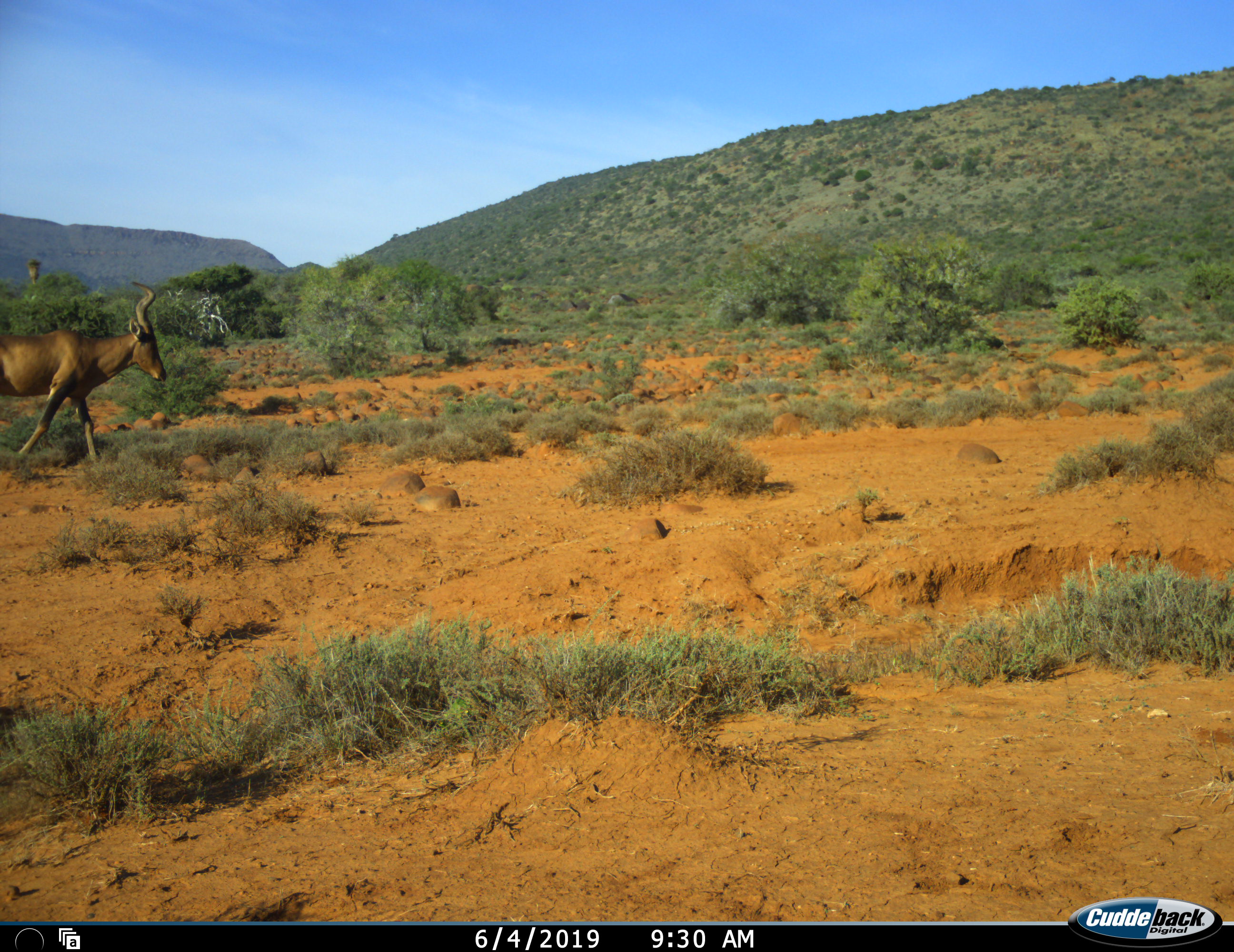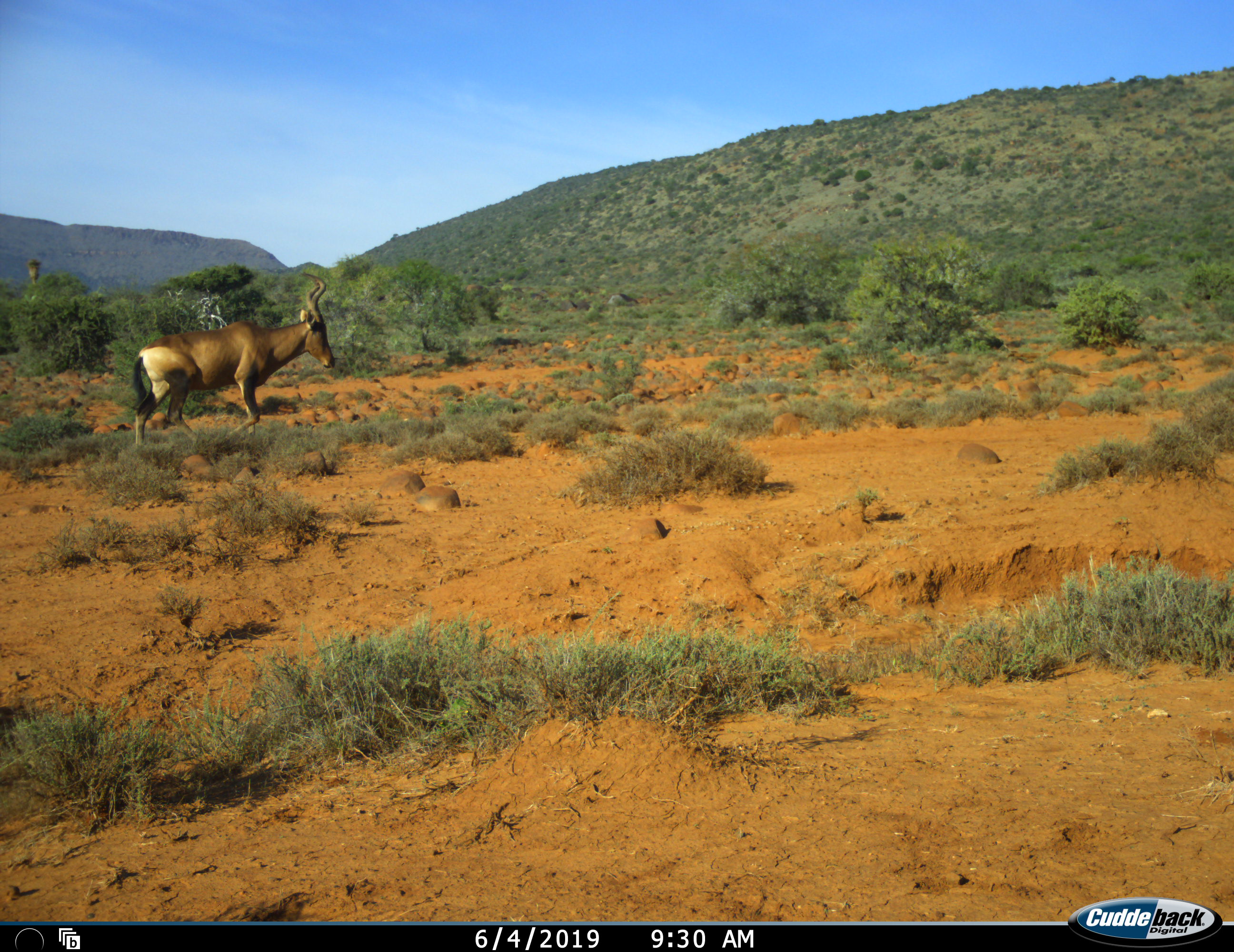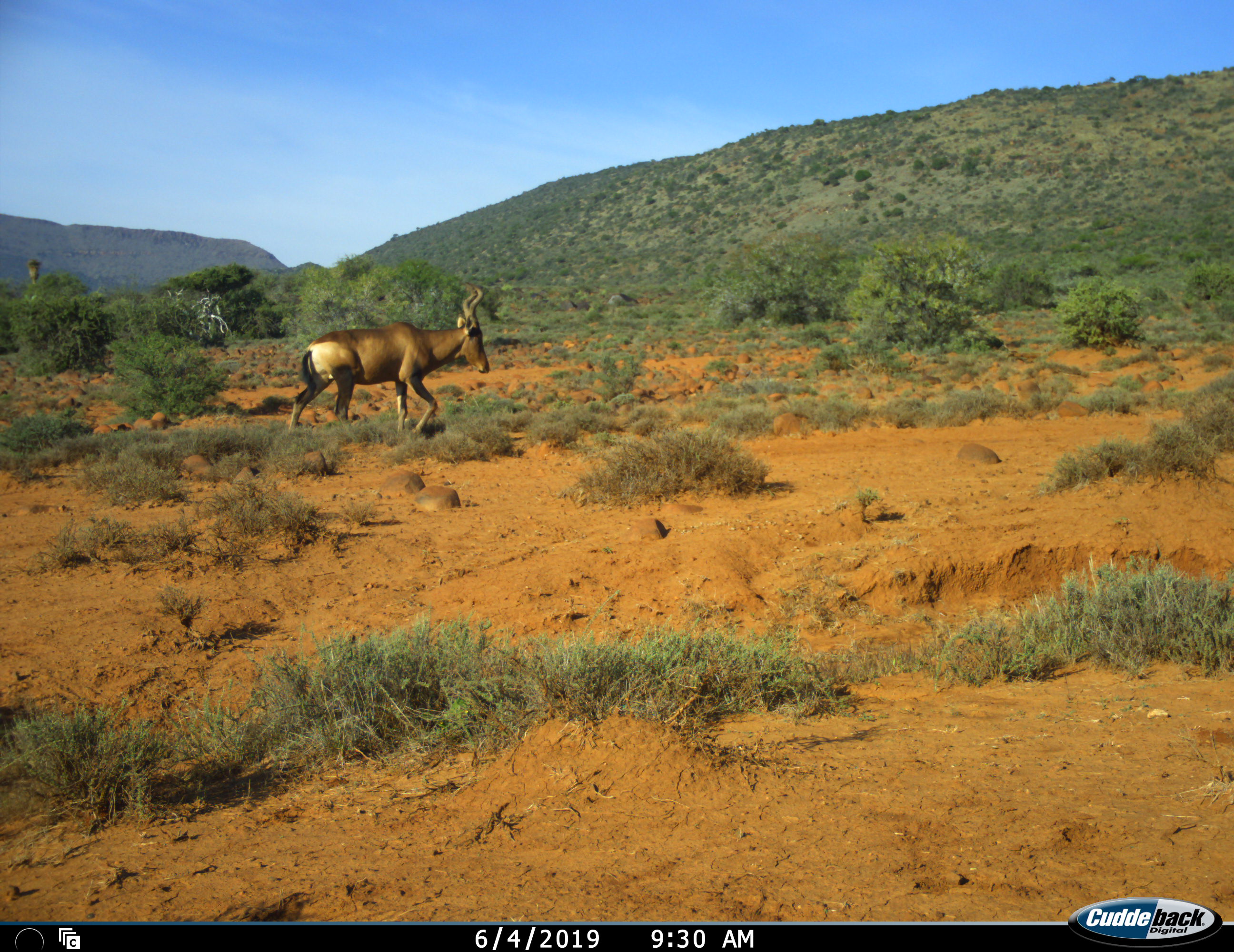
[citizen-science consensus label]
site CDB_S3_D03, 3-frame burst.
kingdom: Animalia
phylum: Chordata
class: Mammalia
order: Artiodactyla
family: Bovidae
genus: Alcelaphus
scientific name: Alcelaphus buselaphus caama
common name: red hartebeest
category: hartebeestred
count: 1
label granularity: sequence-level